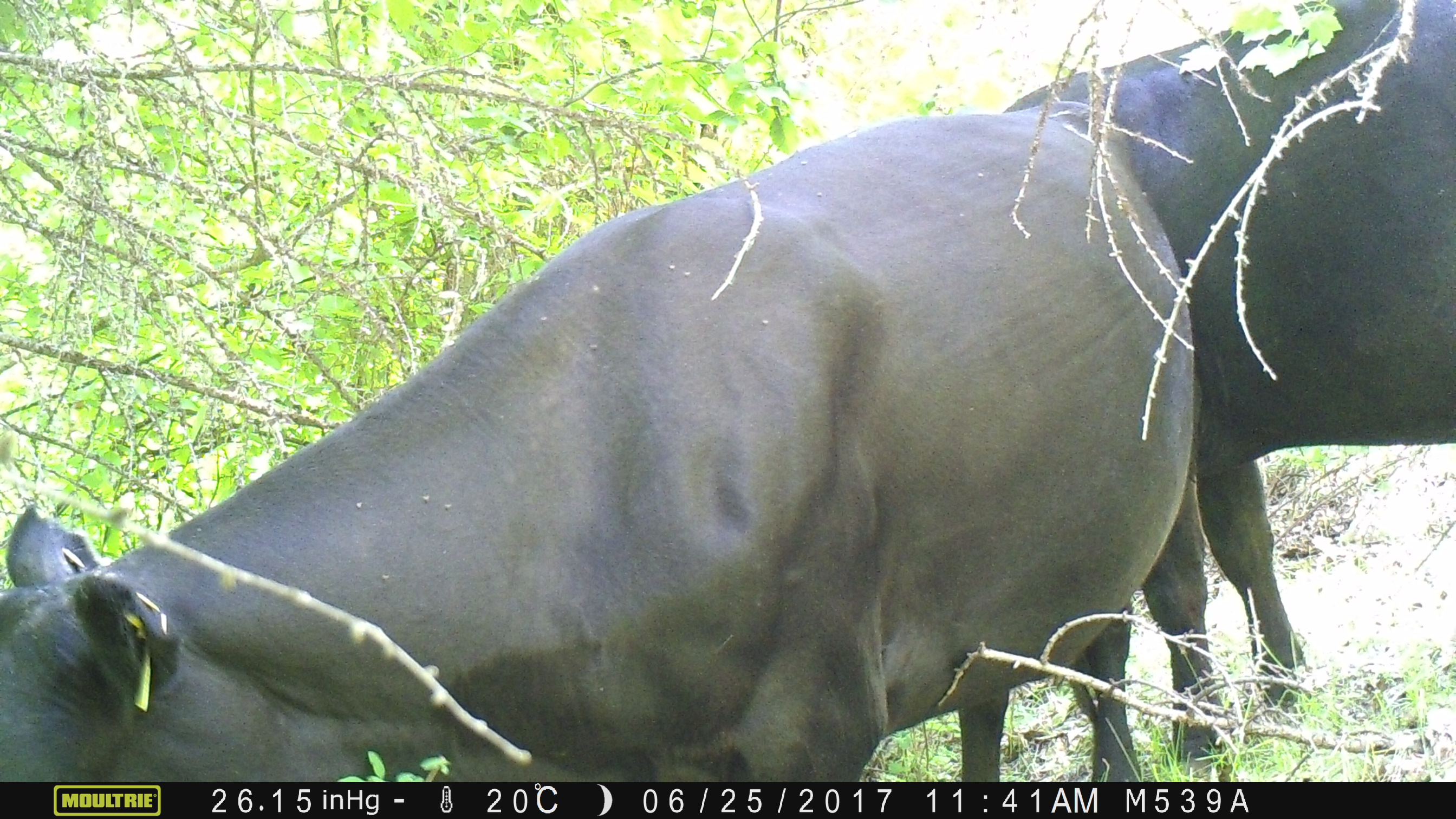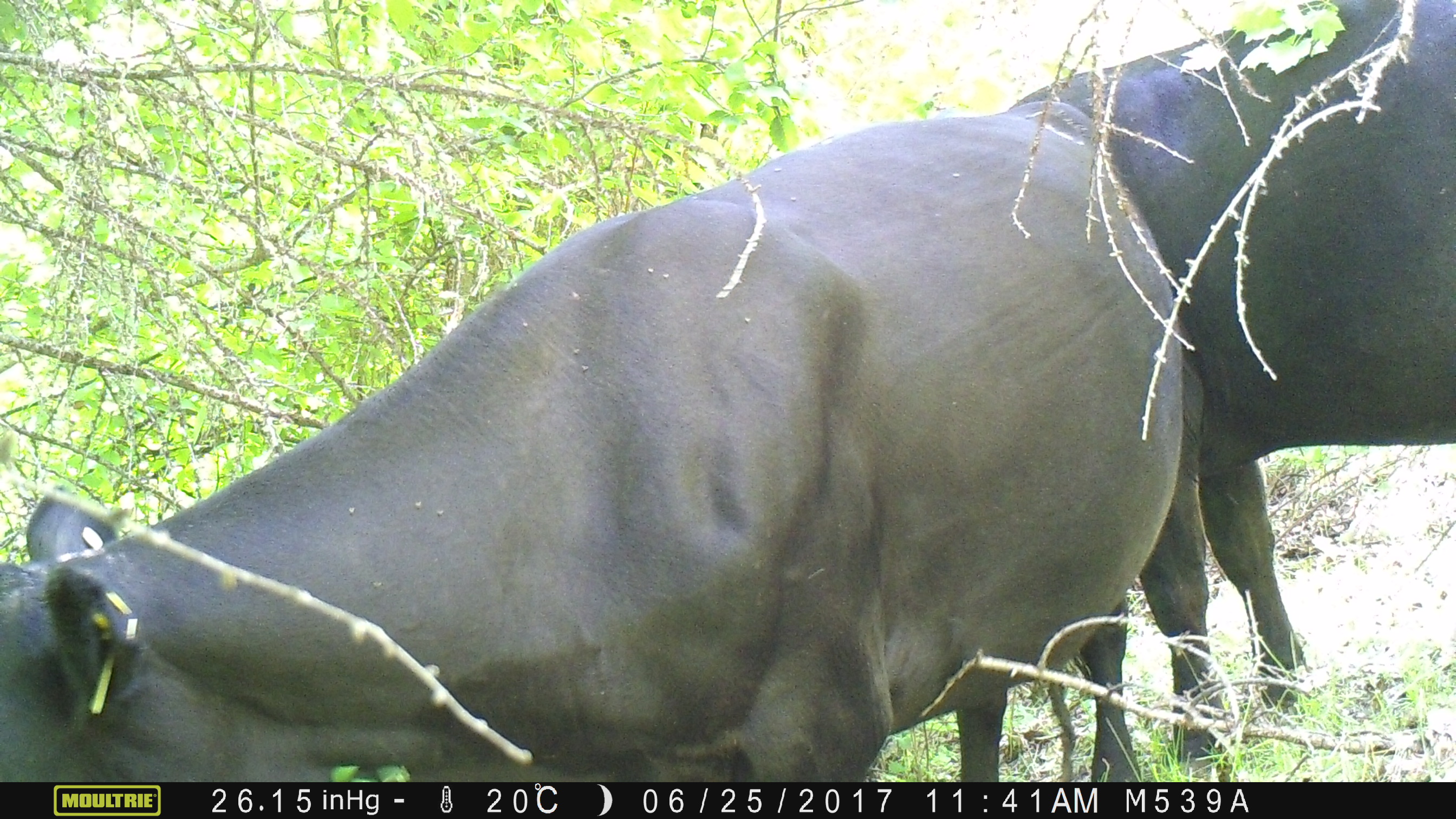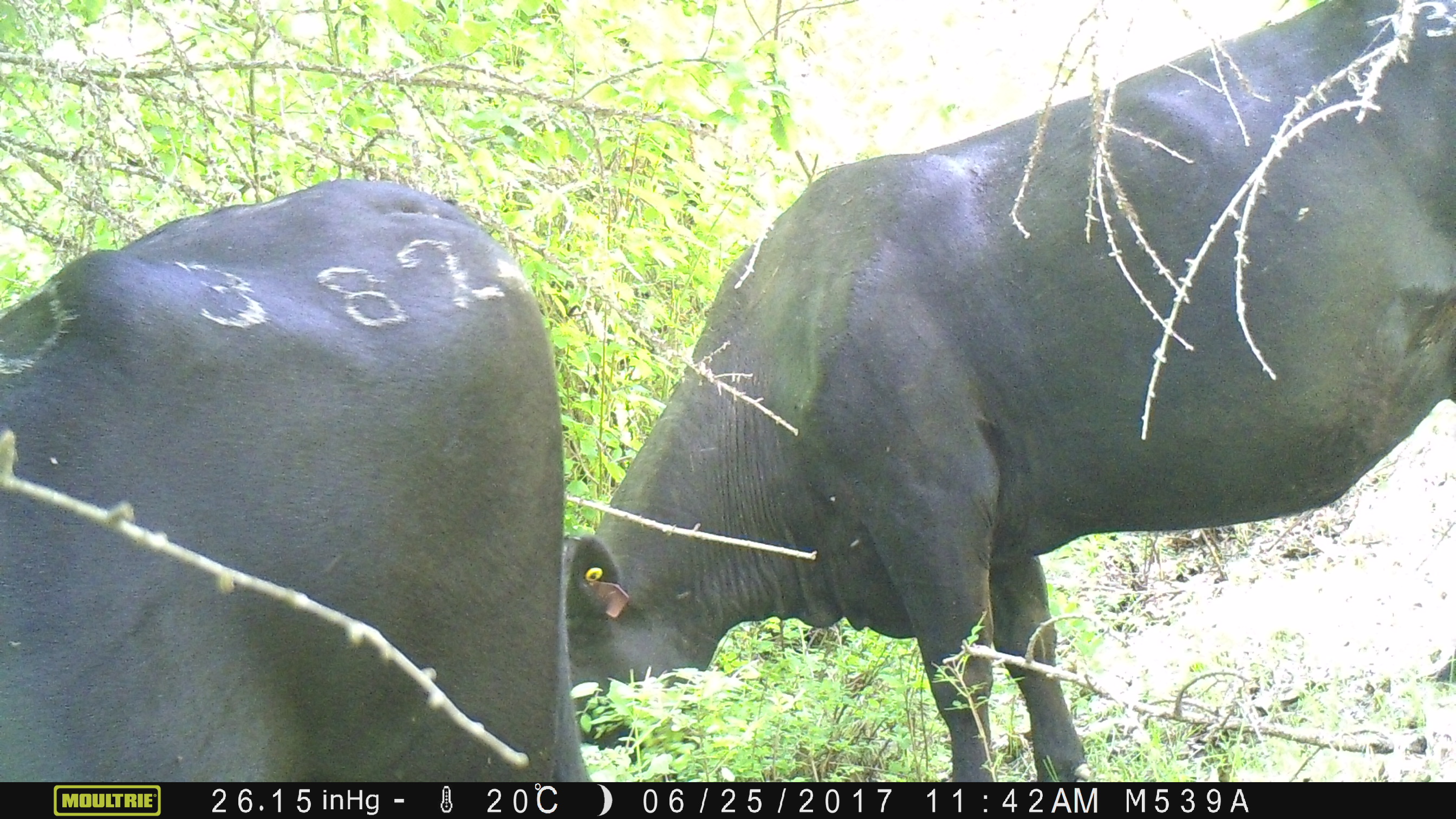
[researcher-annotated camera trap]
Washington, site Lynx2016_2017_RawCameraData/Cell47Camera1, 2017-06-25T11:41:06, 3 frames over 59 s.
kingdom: Animalia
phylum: Chordata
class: Mammalia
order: Artiodactyla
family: Bovidae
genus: Bos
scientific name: Bos taurus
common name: domestic cattle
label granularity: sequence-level